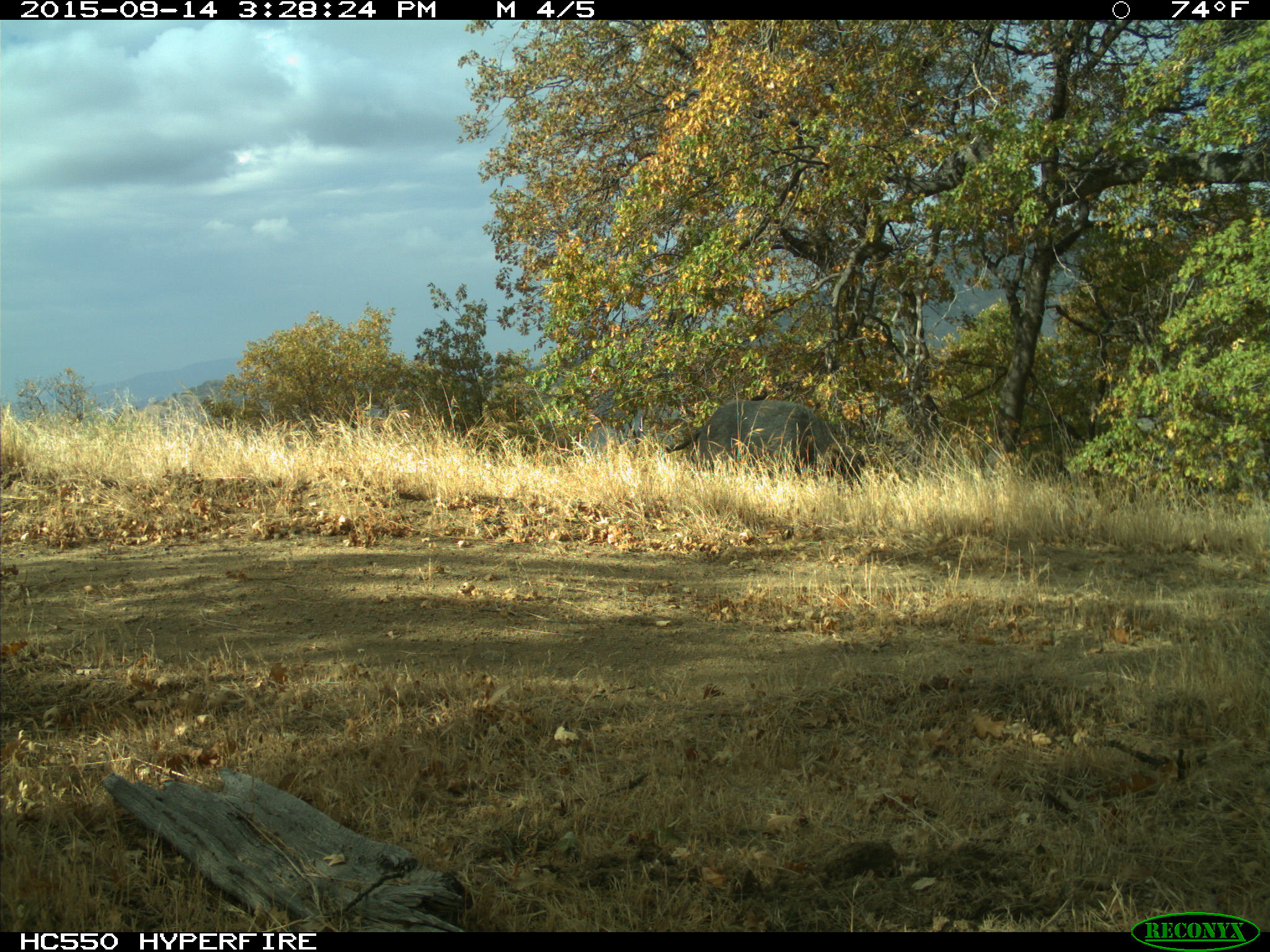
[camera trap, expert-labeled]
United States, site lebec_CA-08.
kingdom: Animalia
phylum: Chordata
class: Mammalia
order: Artiodactyla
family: Suidae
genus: Sus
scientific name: Sus scrofa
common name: wild boar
Sus scrofa (wild boar).